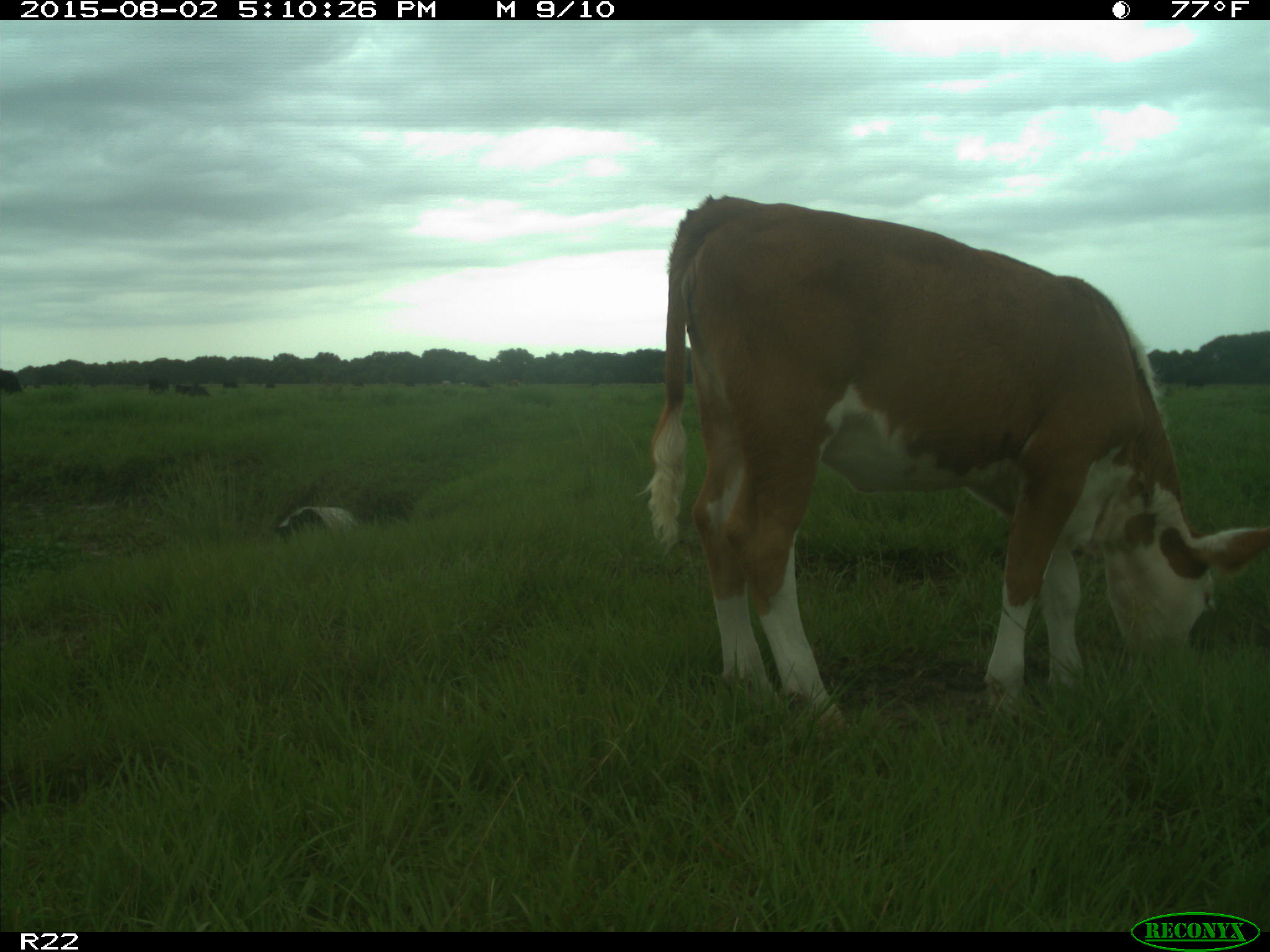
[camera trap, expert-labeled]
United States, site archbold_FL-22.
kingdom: Animalia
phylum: Chordata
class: Mammalia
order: Artiodactyla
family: Bovidae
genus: Bos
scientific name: Bos taurus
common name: domestic cow